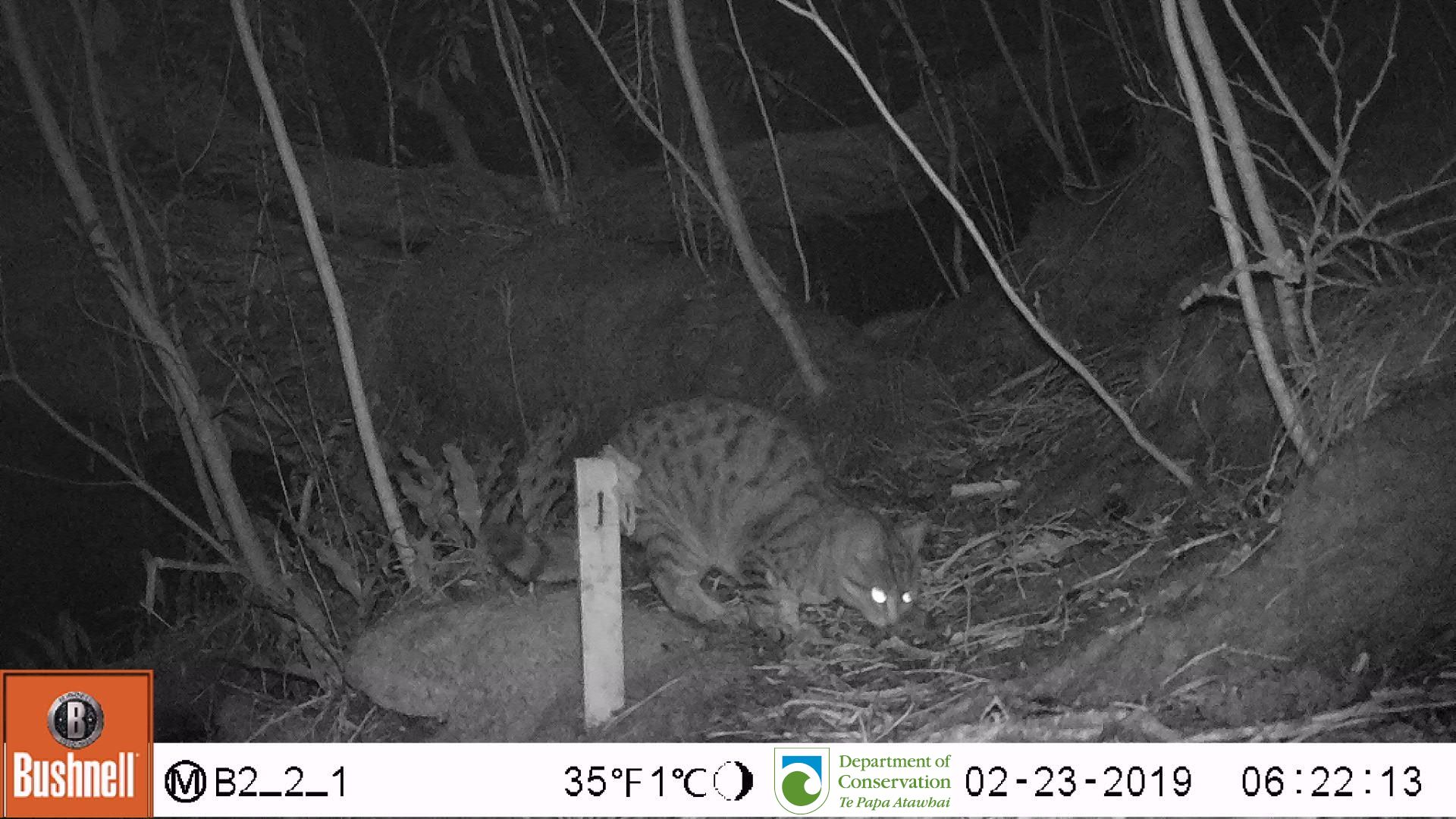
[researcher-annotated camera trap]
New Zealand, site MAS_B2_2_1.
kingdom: Animalia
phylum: Chordata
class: Mammalia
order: Carnivora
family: Felidae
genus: Felis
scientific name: Felis catus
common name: domestic cat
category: cat